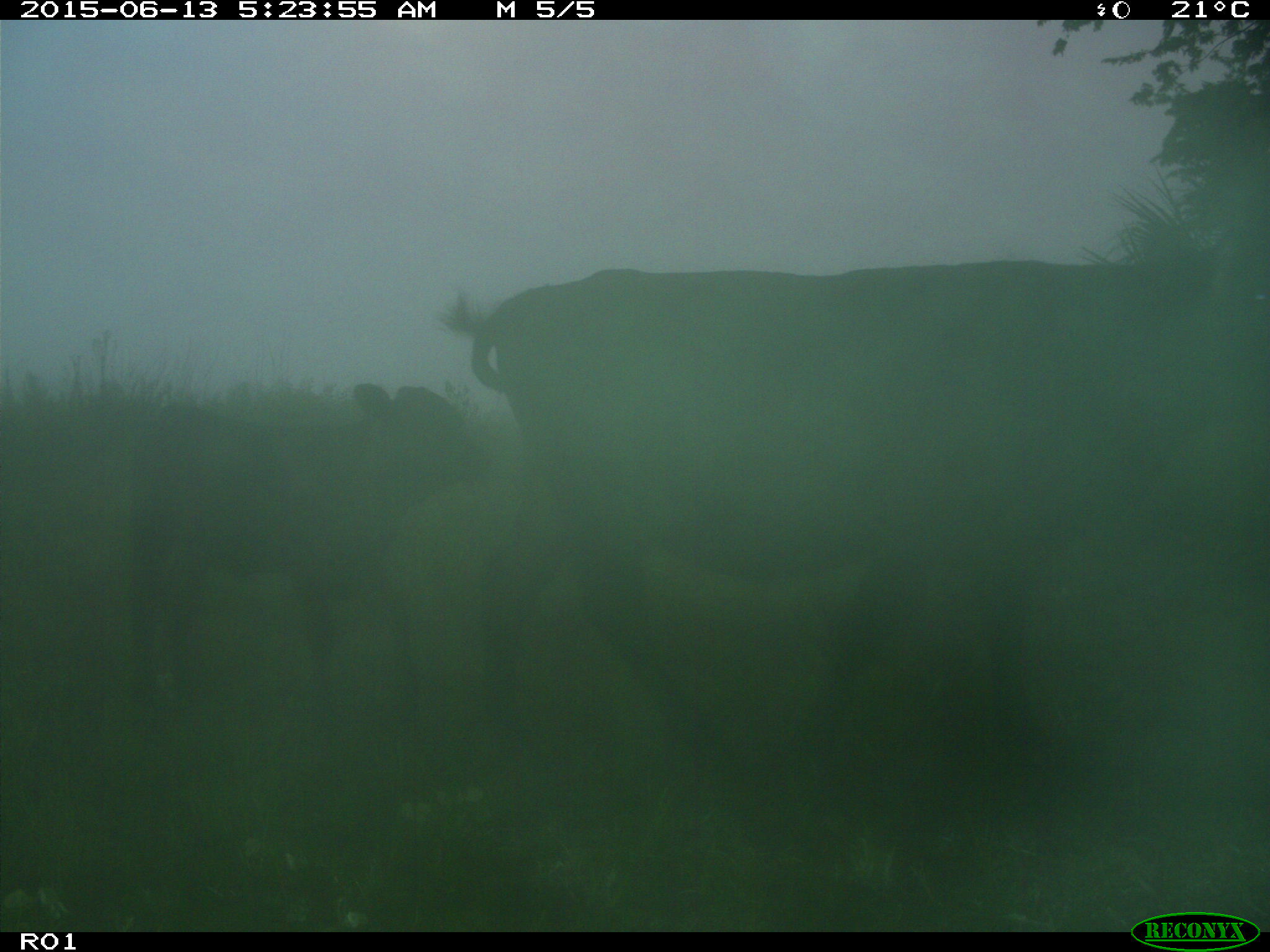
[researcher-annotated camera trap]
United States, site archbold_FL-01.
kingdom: Animalia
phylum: Chordata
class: Mammalia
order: Artiodactyla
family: Bovidae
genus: Bos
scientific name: Bos taurus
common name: domestic cow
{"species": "Bos taurus (domestic cow)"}